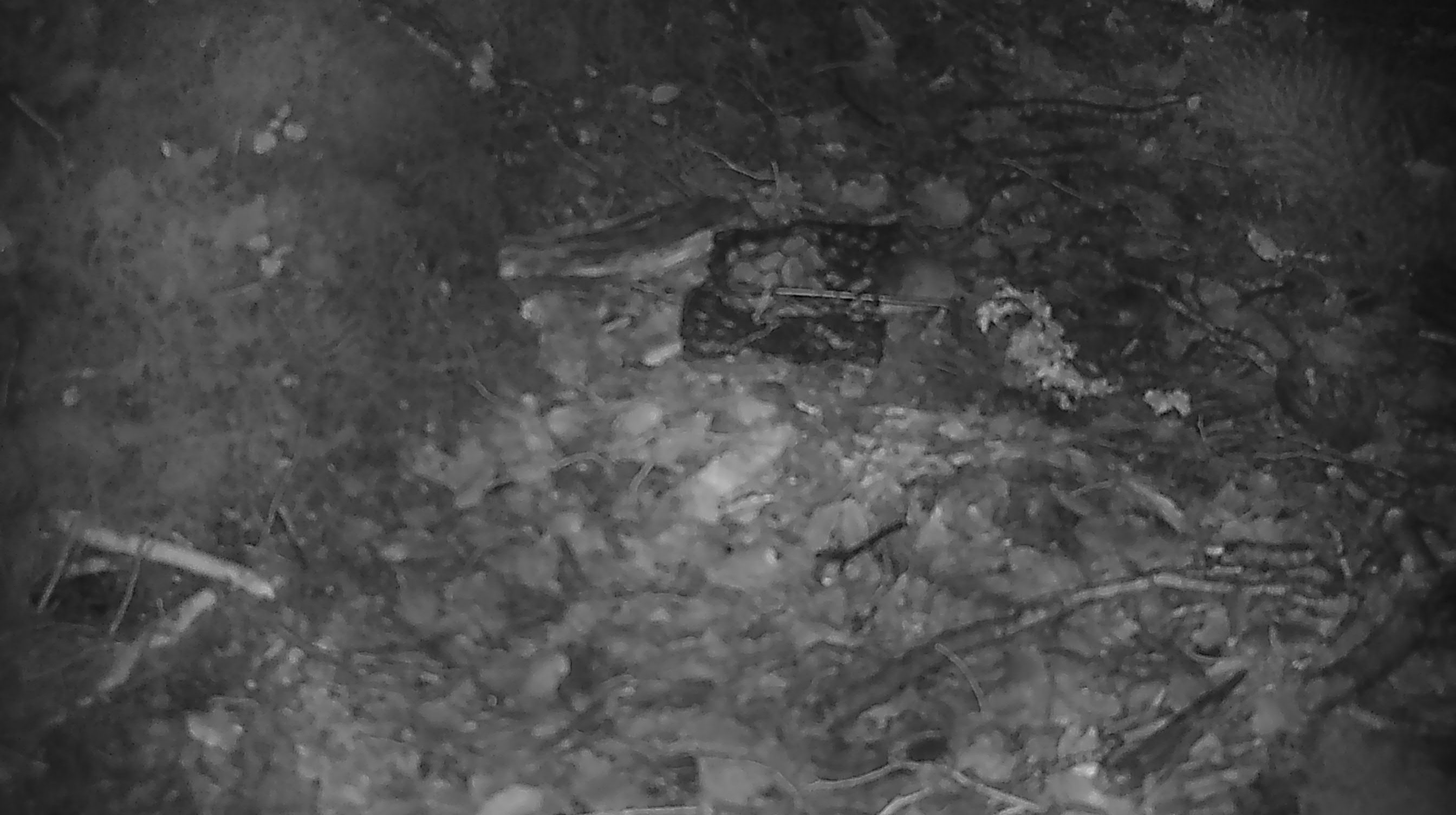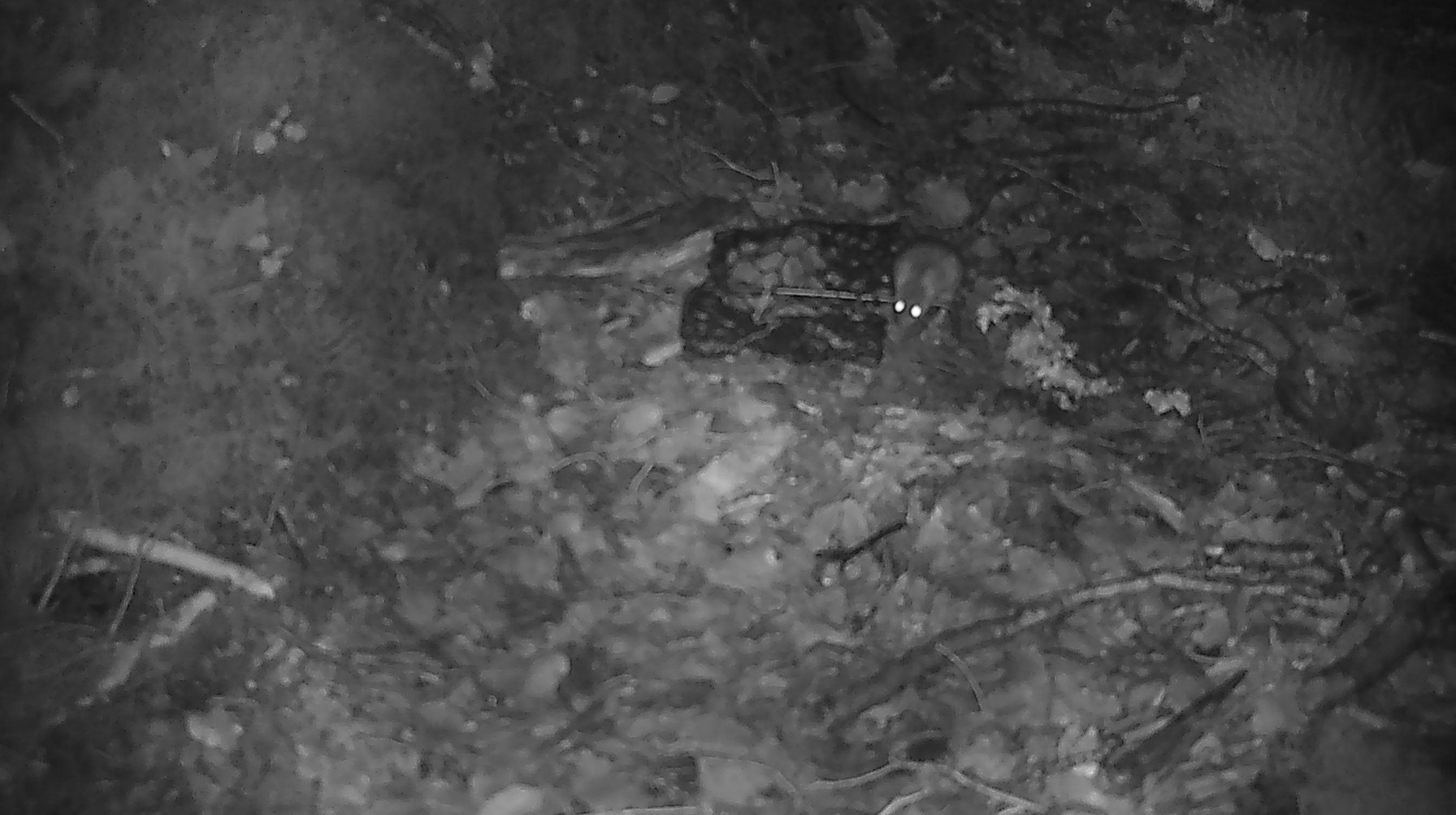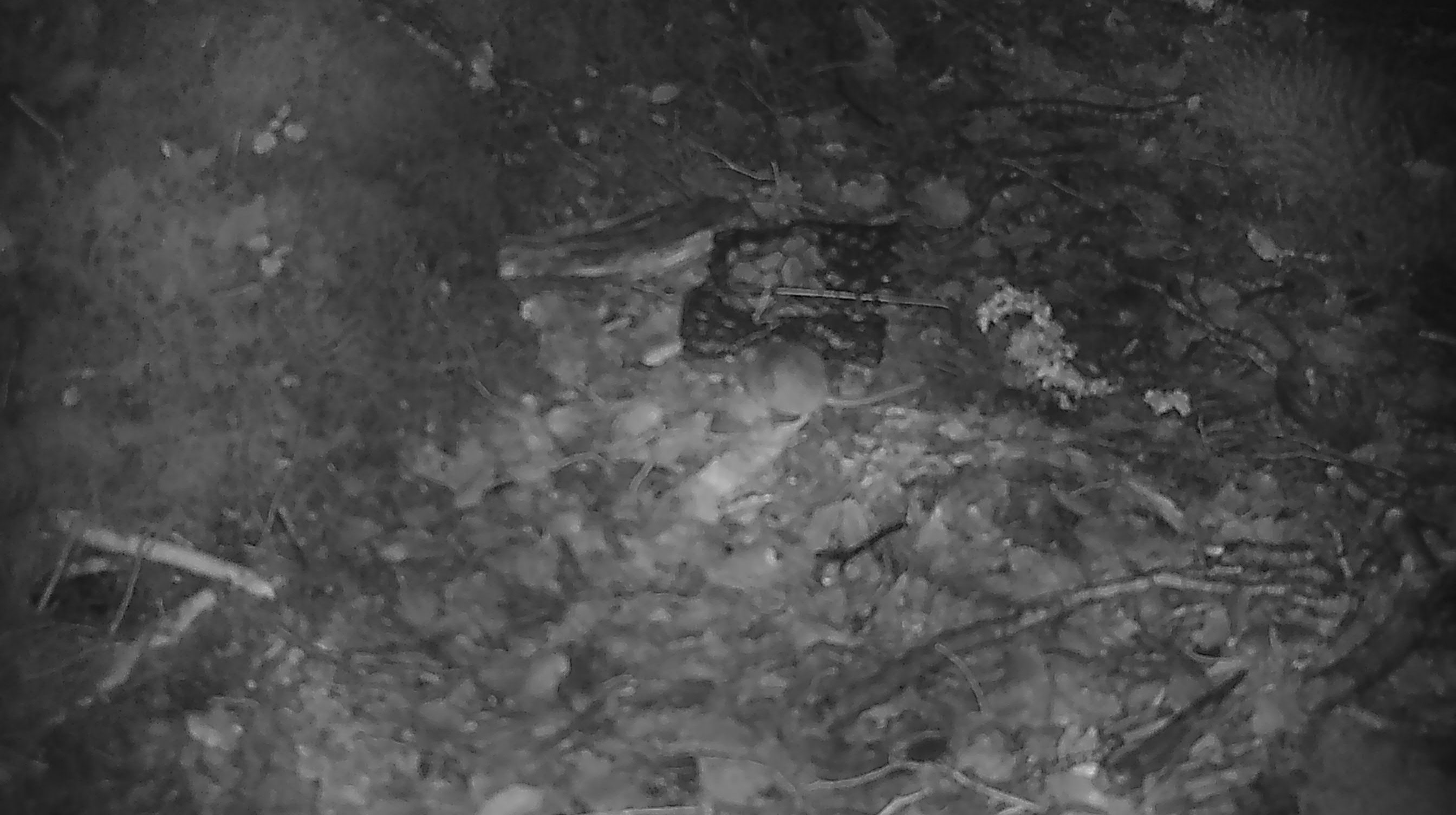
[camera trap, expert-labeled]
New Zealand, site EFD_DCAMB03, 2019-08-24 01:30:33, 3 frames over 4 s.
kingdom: Animalia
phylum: Chordata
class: Mammalia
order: Rodentia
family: Muridae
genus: Mus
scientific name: Mus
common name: mouse